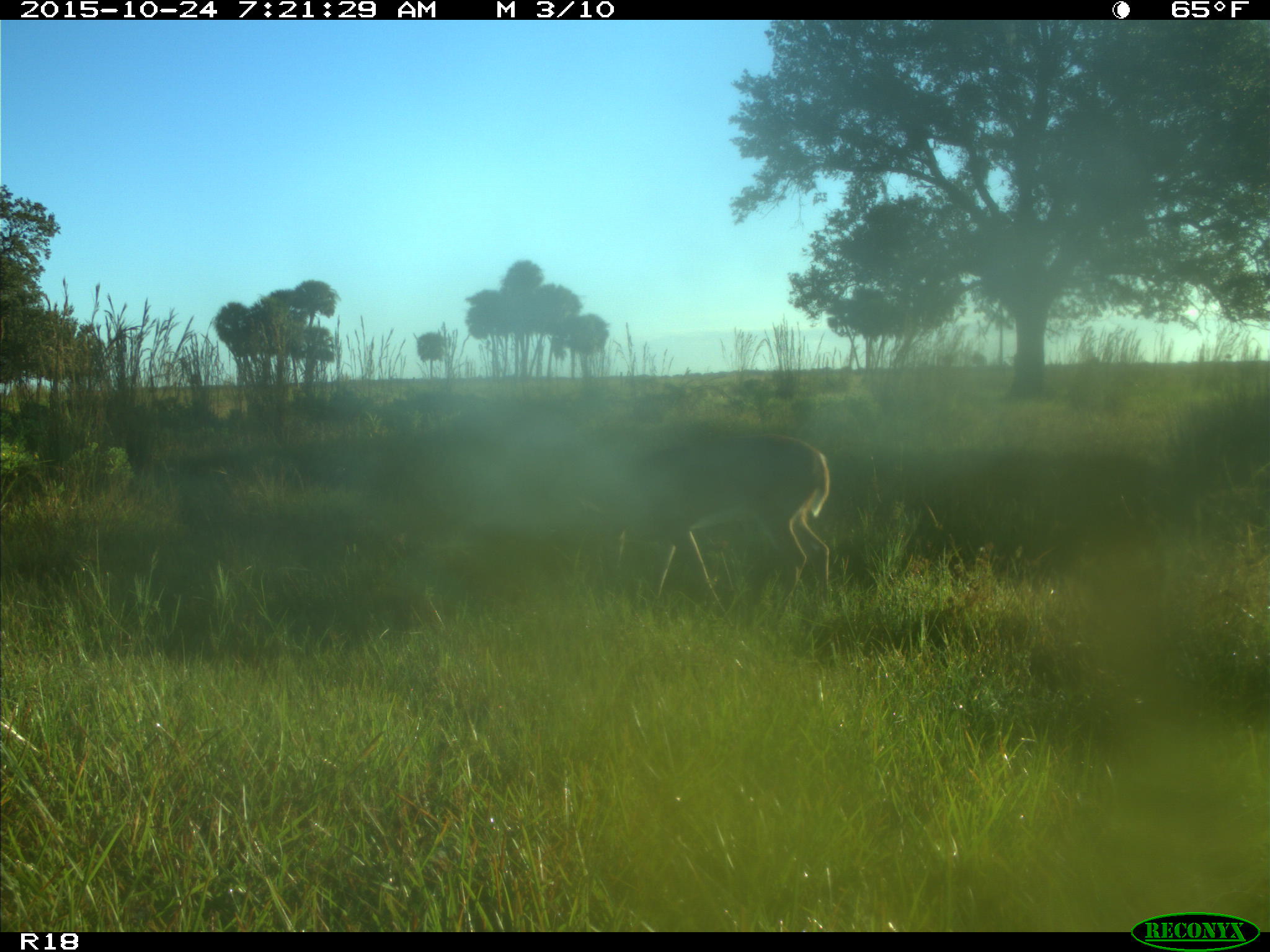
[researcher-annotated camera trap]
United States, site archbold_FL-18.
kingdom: Animalia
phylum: Chordata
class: Mammalia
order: Artiodactyla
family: Cervidae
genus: Odocoileus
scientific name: Odocoileus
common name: deer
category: unidentified deer